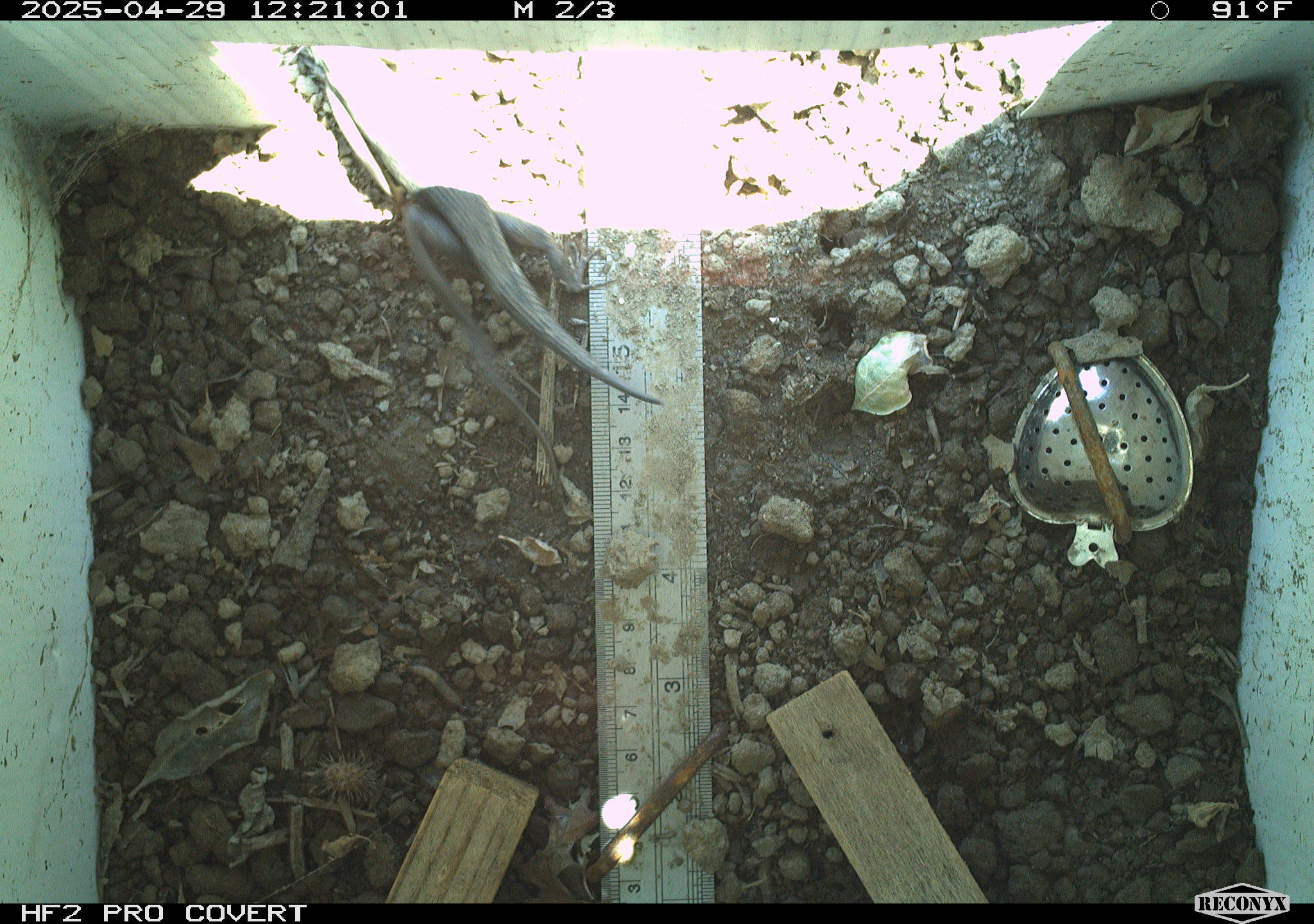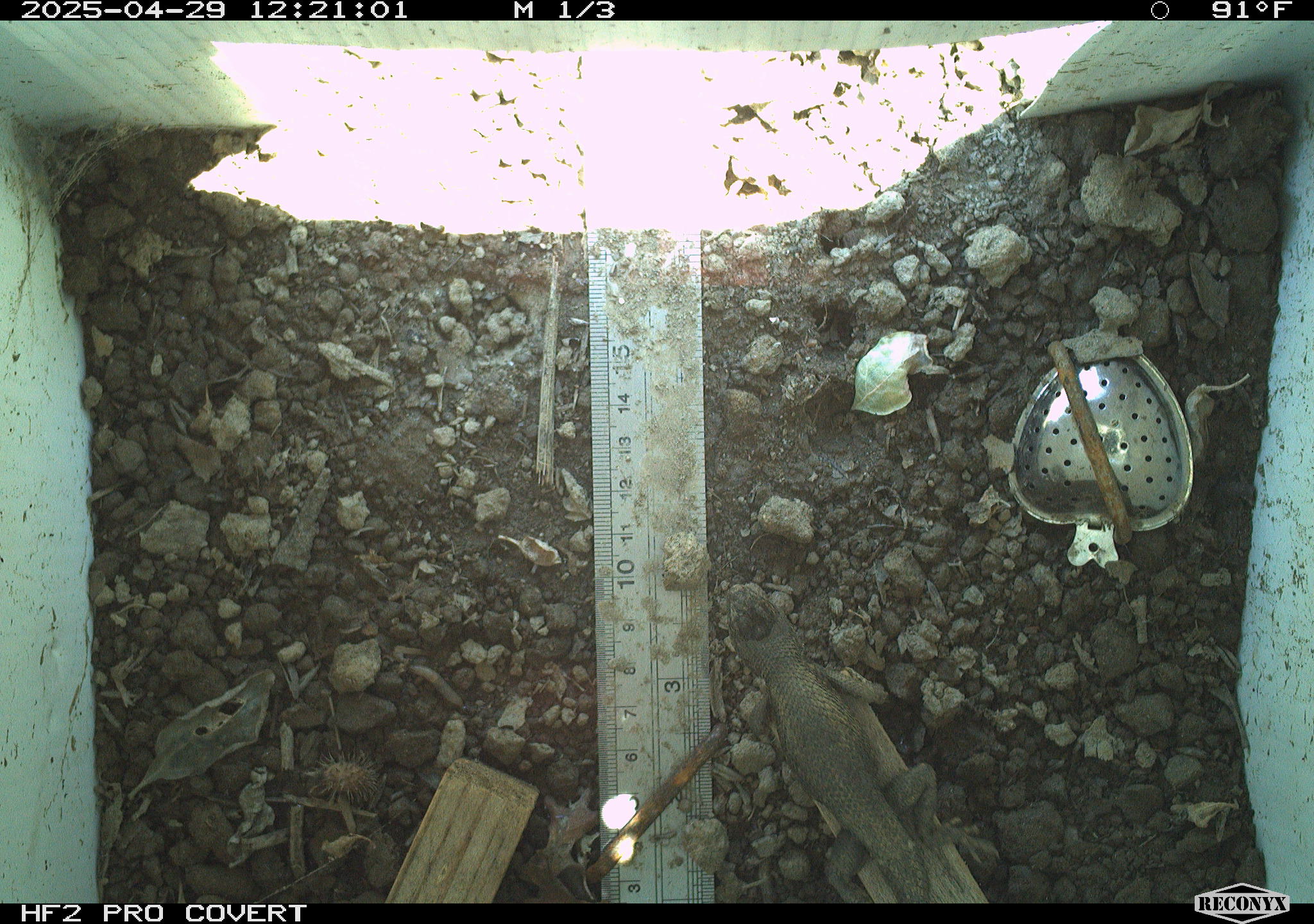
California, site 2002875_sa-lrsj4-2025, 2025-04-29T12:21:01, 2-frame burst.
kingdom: Animalia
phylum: Chordata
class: Reptilia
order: Squamata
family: Phrynosomatidae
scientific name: Phrynosomatidae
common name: north american spiny lizards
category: sceloporus/uta species